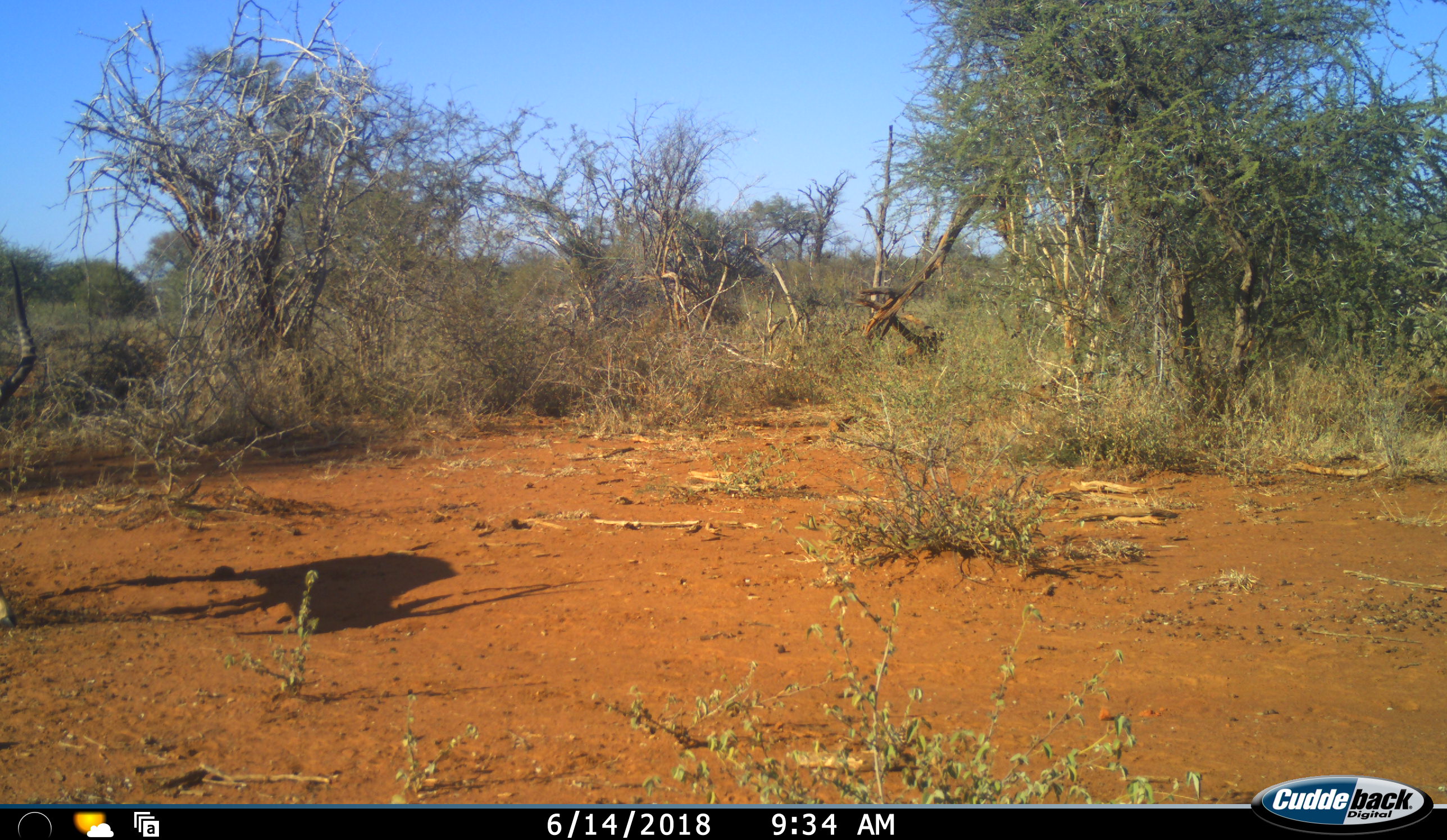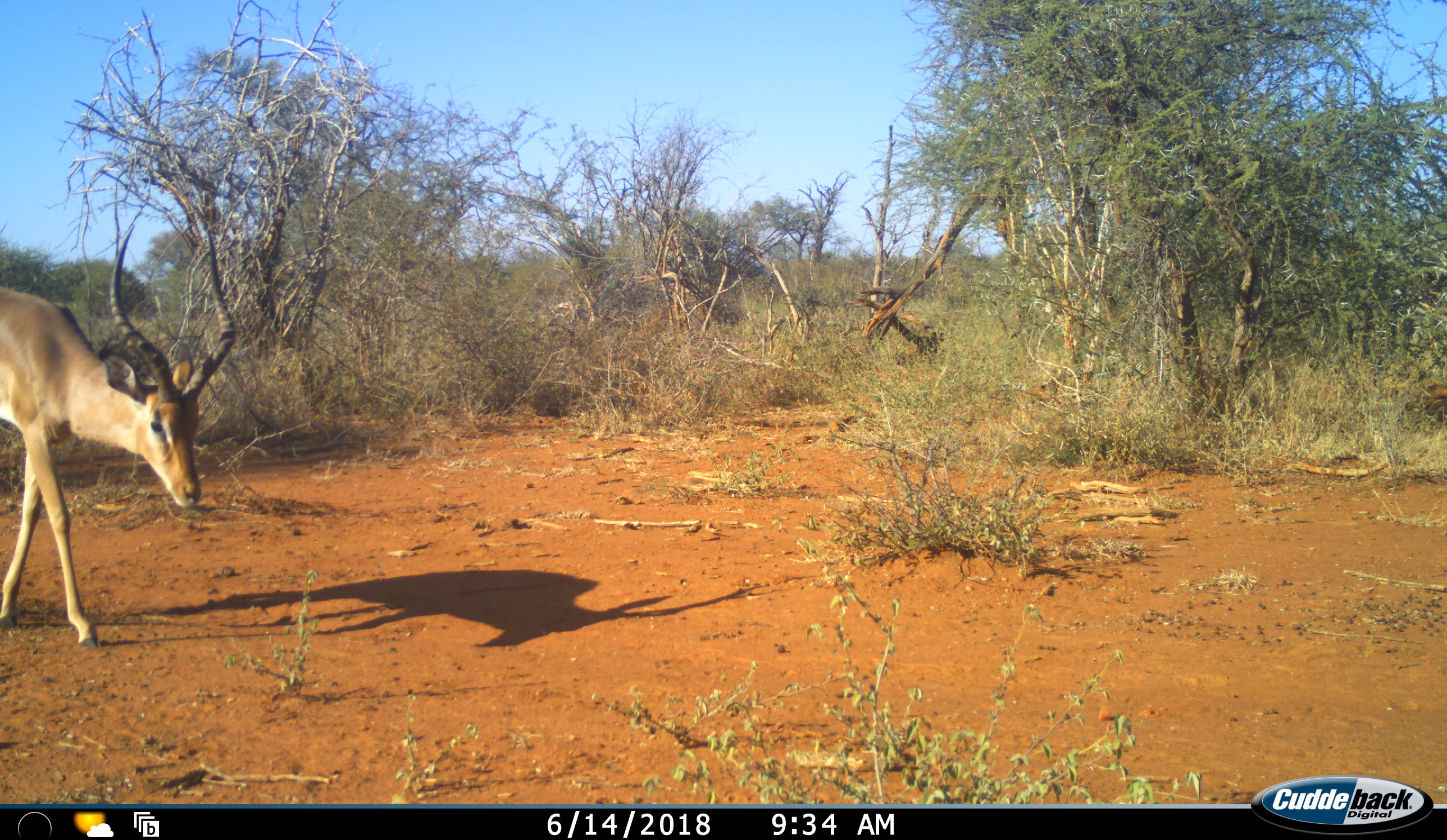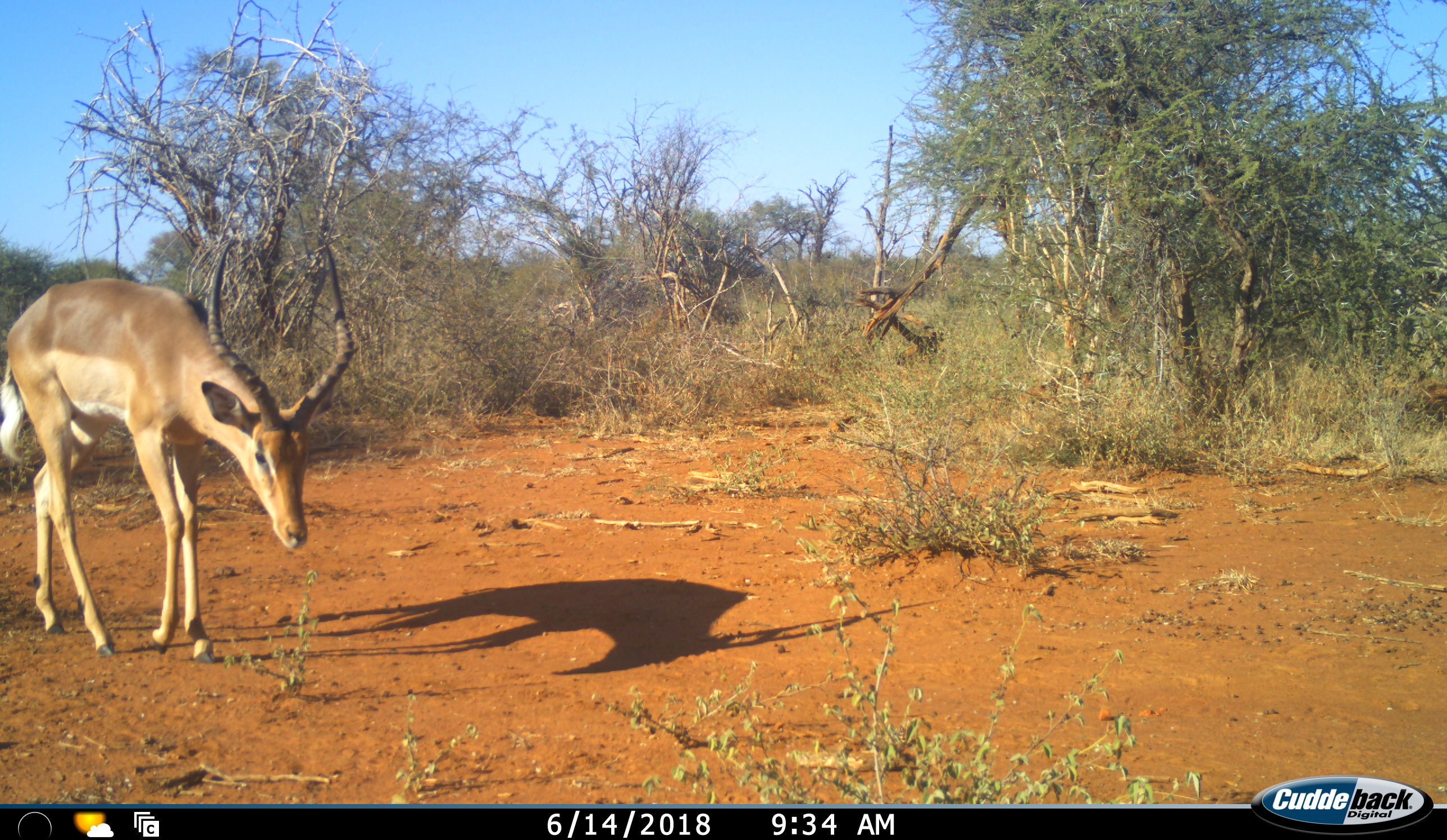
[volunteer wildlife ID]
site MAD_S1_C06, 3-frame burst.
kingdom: Animalia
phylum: Chordata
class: Mammalia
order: Artiodactyla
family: Bovidae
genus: Aepyceros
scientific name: Aepyceros melampus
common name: impala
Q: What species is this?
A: Impala (Aepyceros melampus).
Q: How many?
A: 1.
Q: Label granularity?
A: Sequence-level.